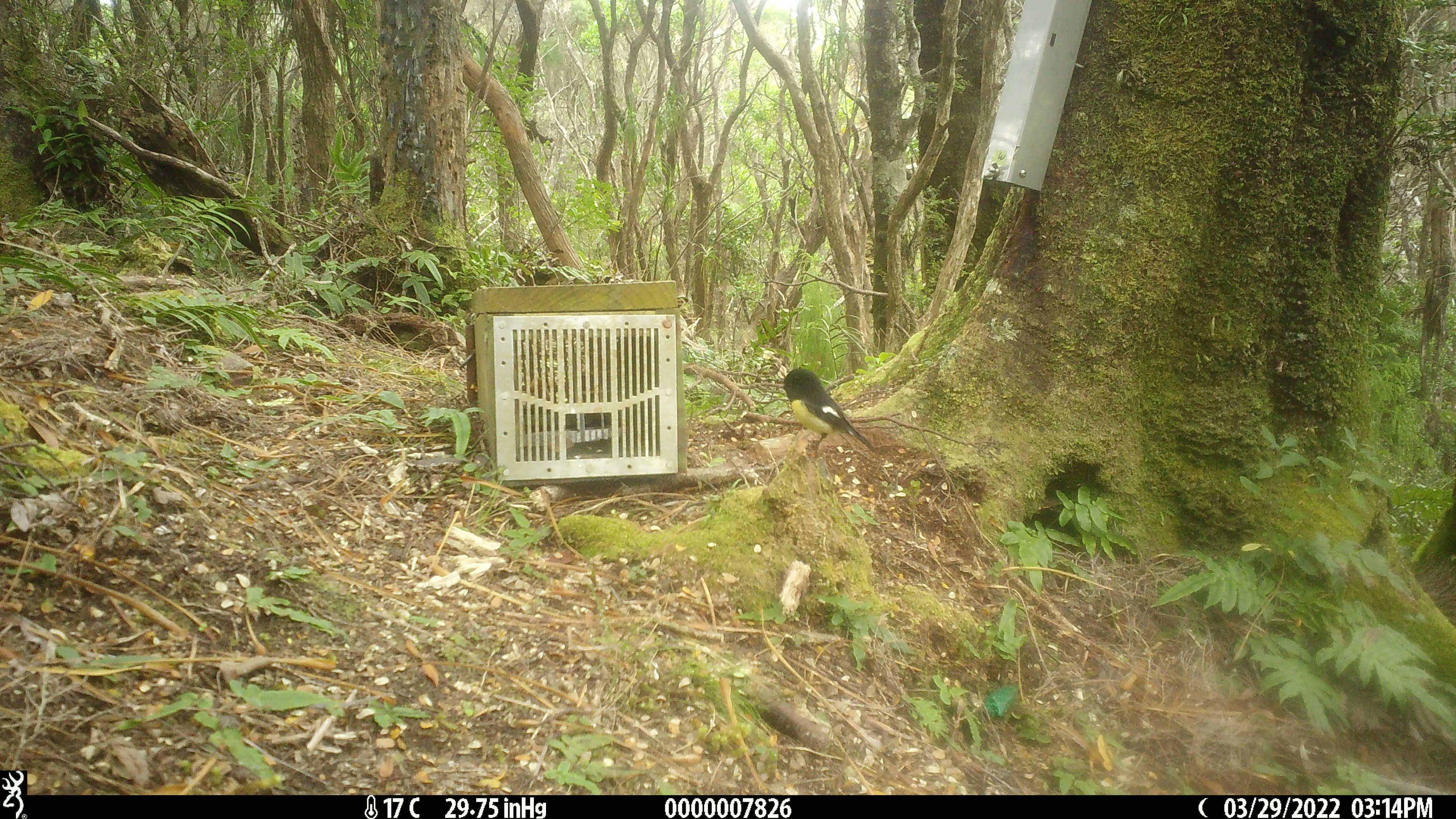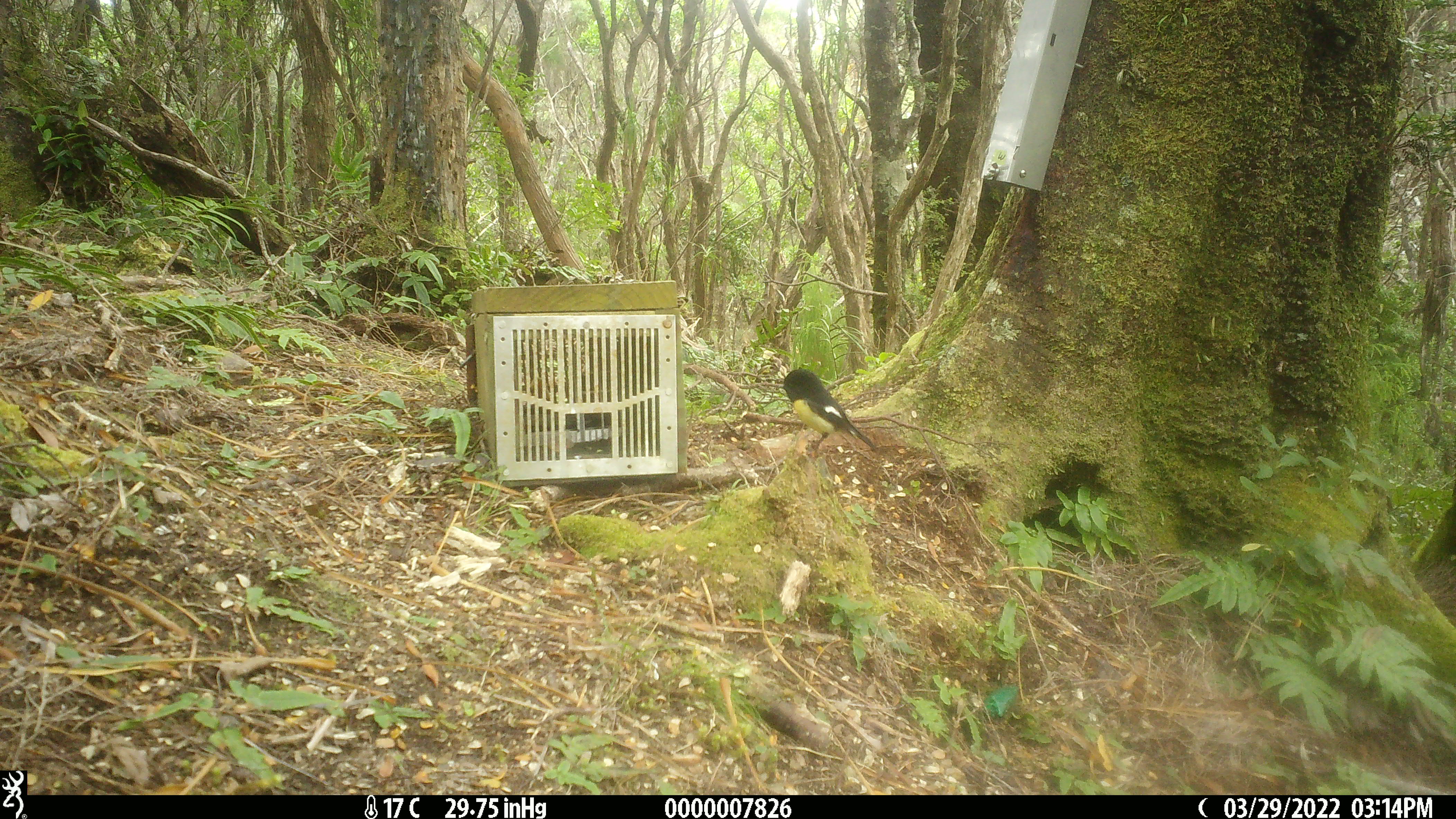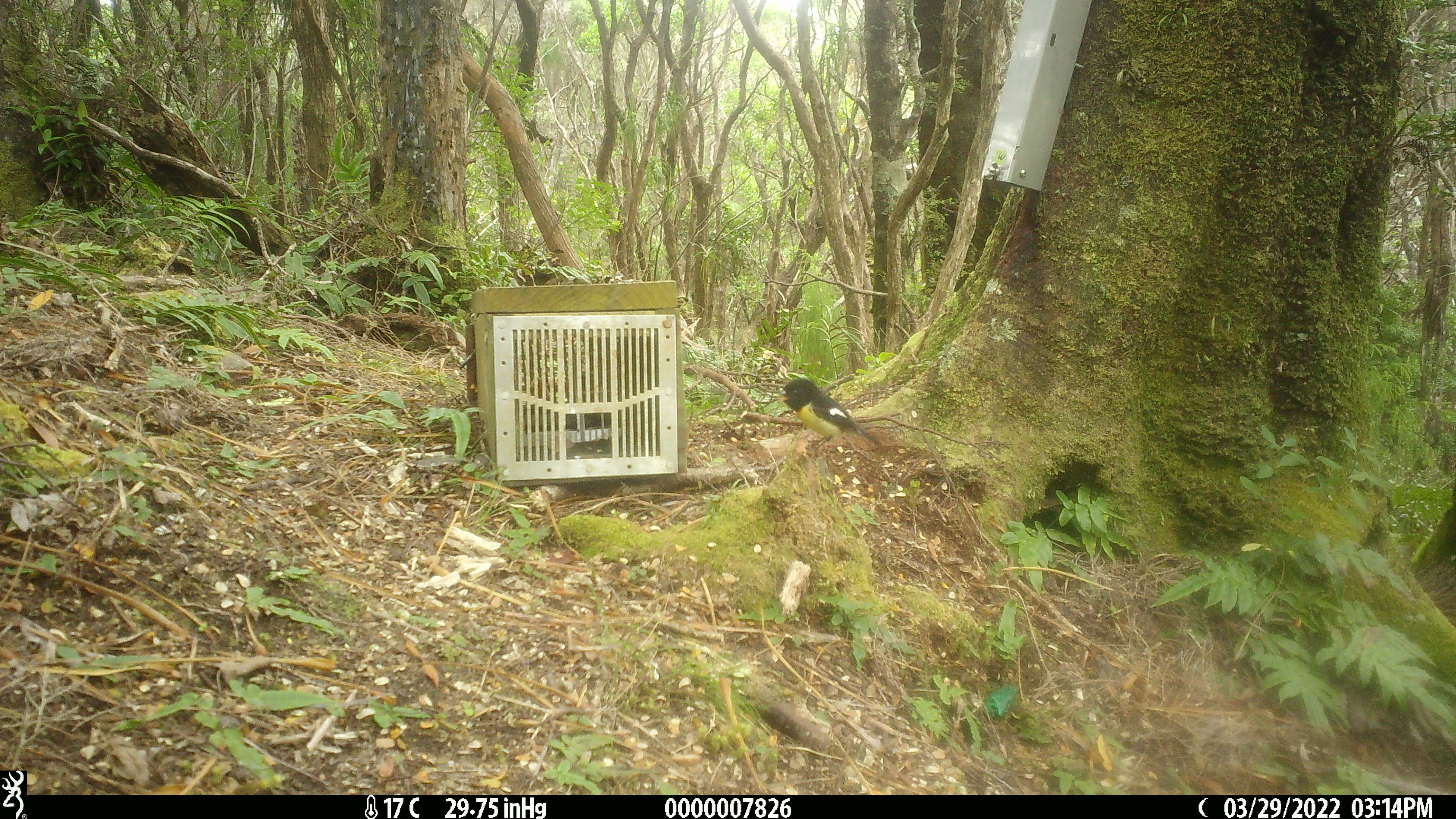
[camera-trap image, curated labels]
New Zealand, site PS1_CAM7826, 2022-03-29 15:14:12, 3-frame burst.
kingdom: Animalia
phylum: Chordata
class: Aves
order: Passeriformes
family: Petroicidae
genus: Petroica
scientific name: Petroica macrocephala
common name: tomtit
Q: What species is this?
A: Tomtit (Petroica macrocephala).